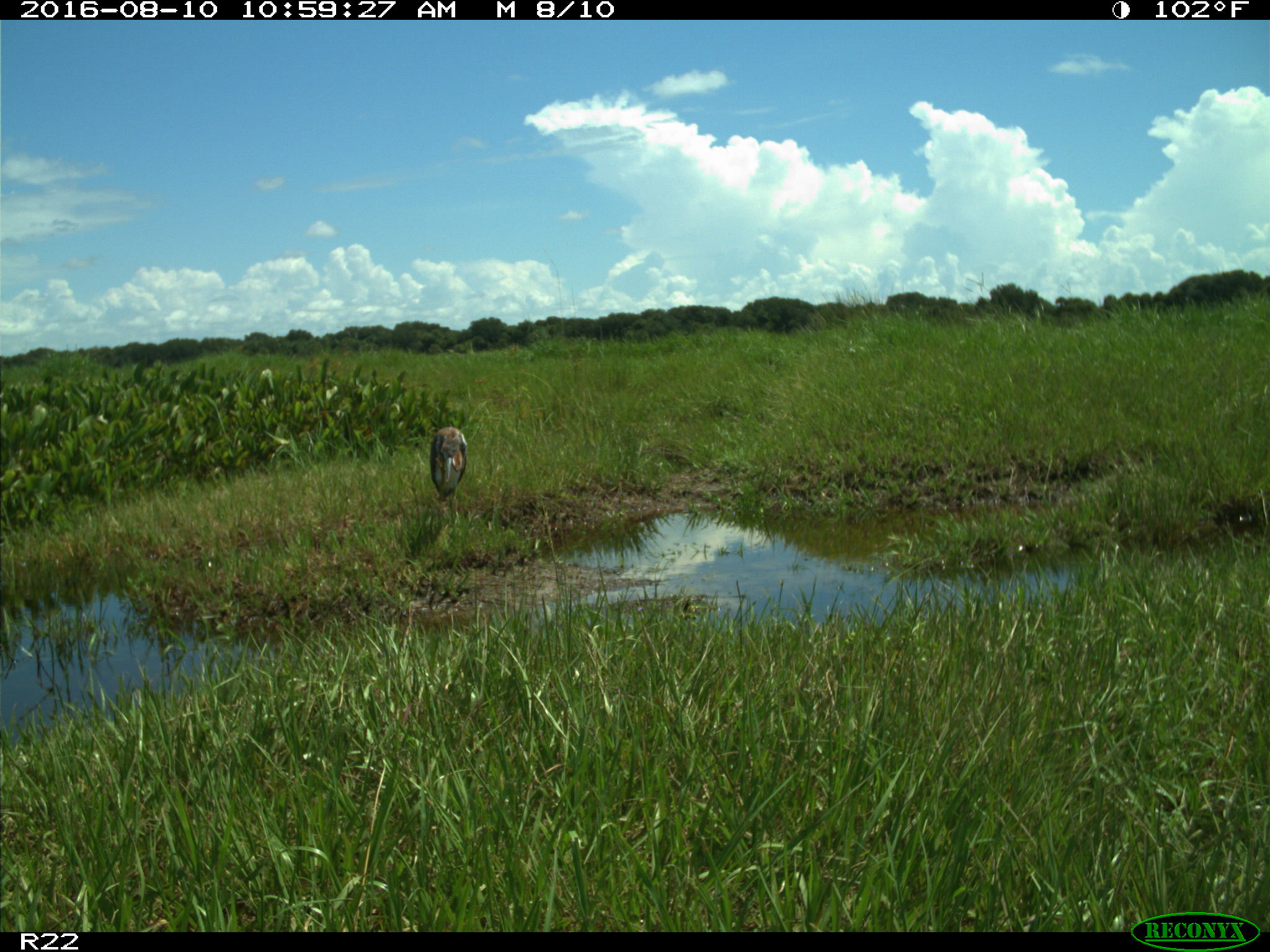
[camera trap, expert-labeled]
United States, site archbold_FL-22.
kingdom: Animalia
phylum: Chordata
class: Aves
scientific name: Aves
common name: birds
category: unidentified bird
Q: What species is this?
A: Unidentified bird (birds) (Aves).